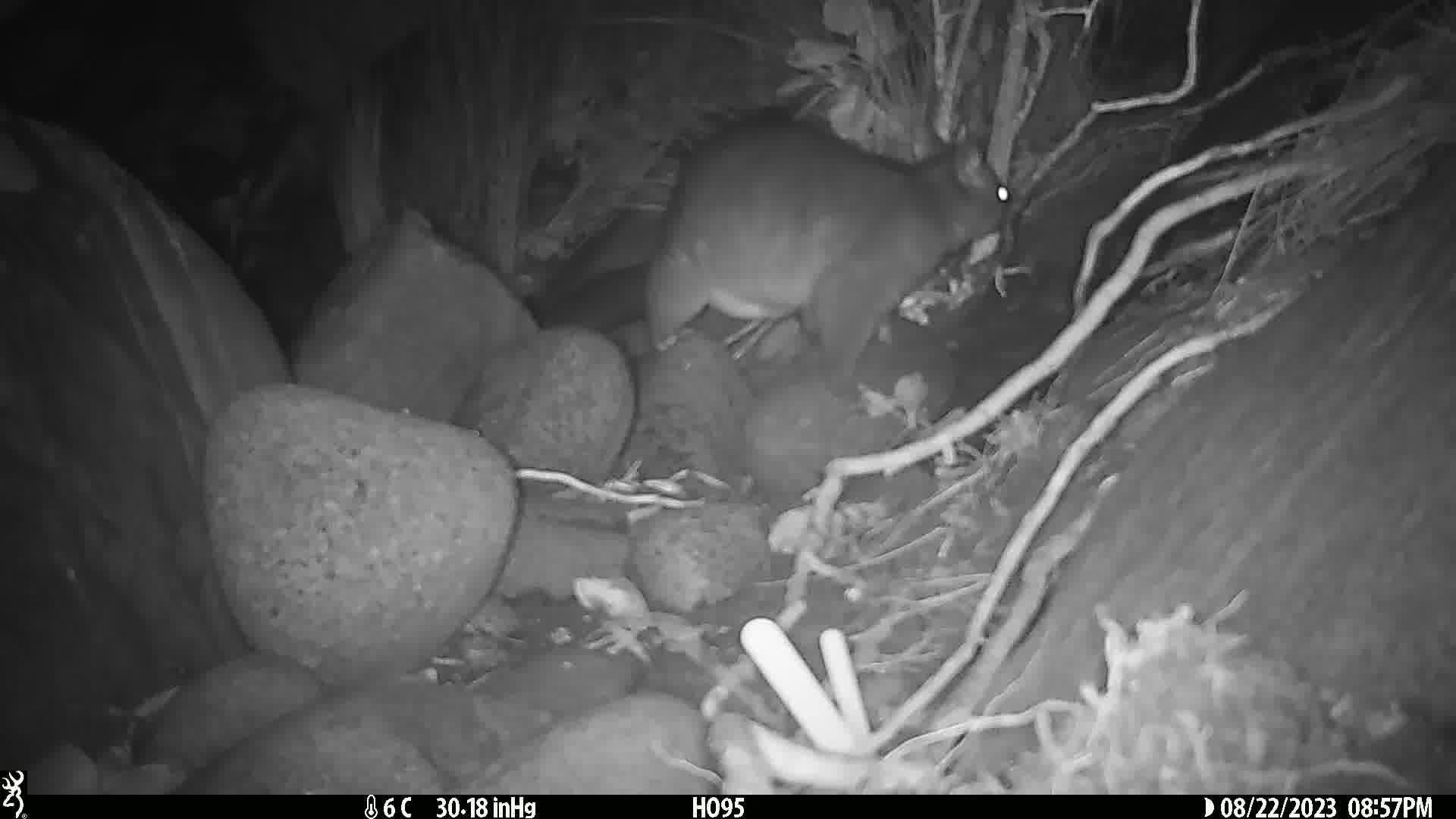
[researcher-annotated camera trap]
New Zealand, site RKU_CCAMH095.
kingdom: Animalia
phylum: Chordata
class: Mammalia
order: Diprotodontia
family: Phalangeridae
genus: Trichosurus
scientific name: Trichosurus vulpecula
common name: common brushtail possum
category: possum